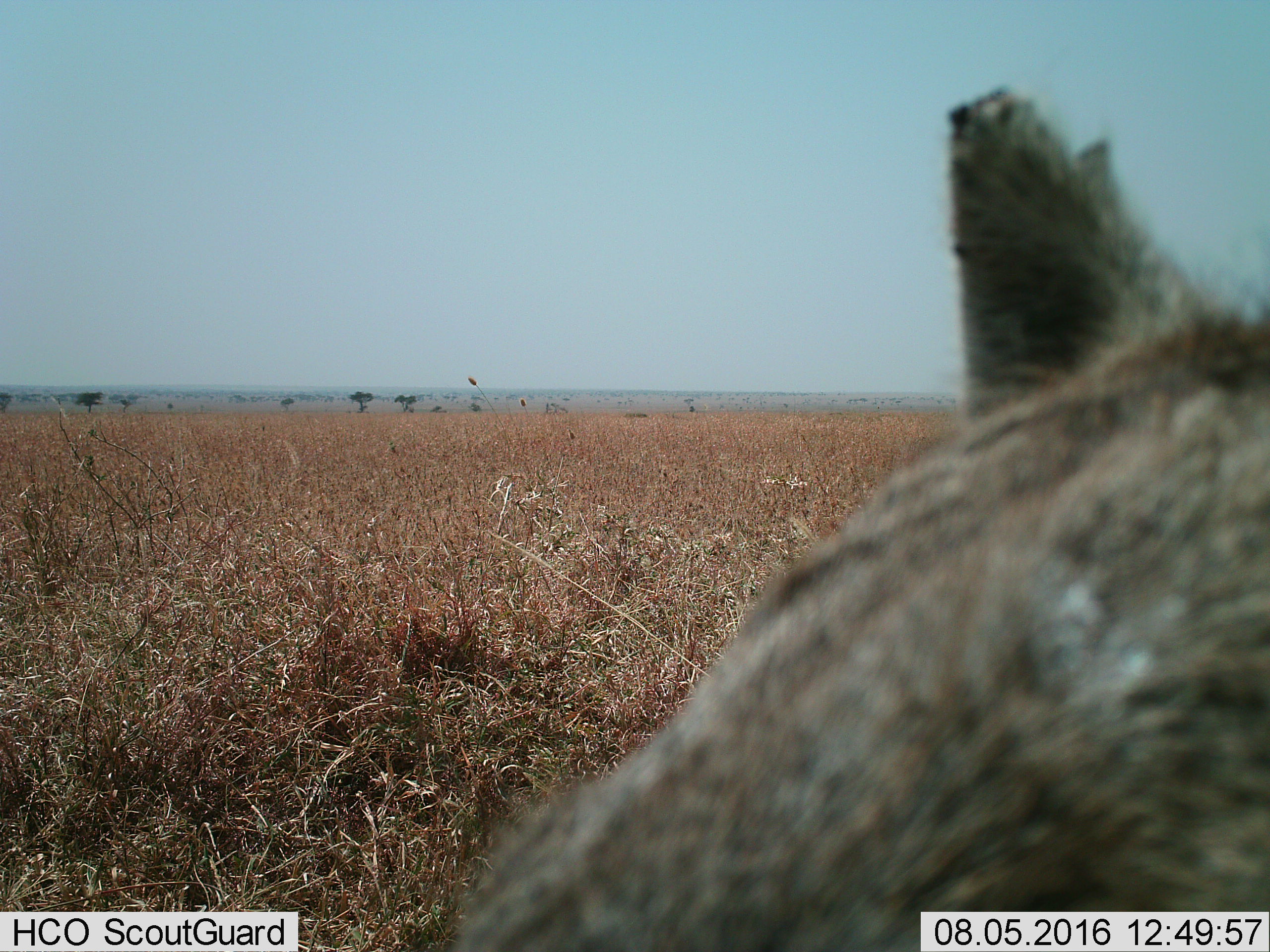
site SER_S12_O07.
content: unidentified animal